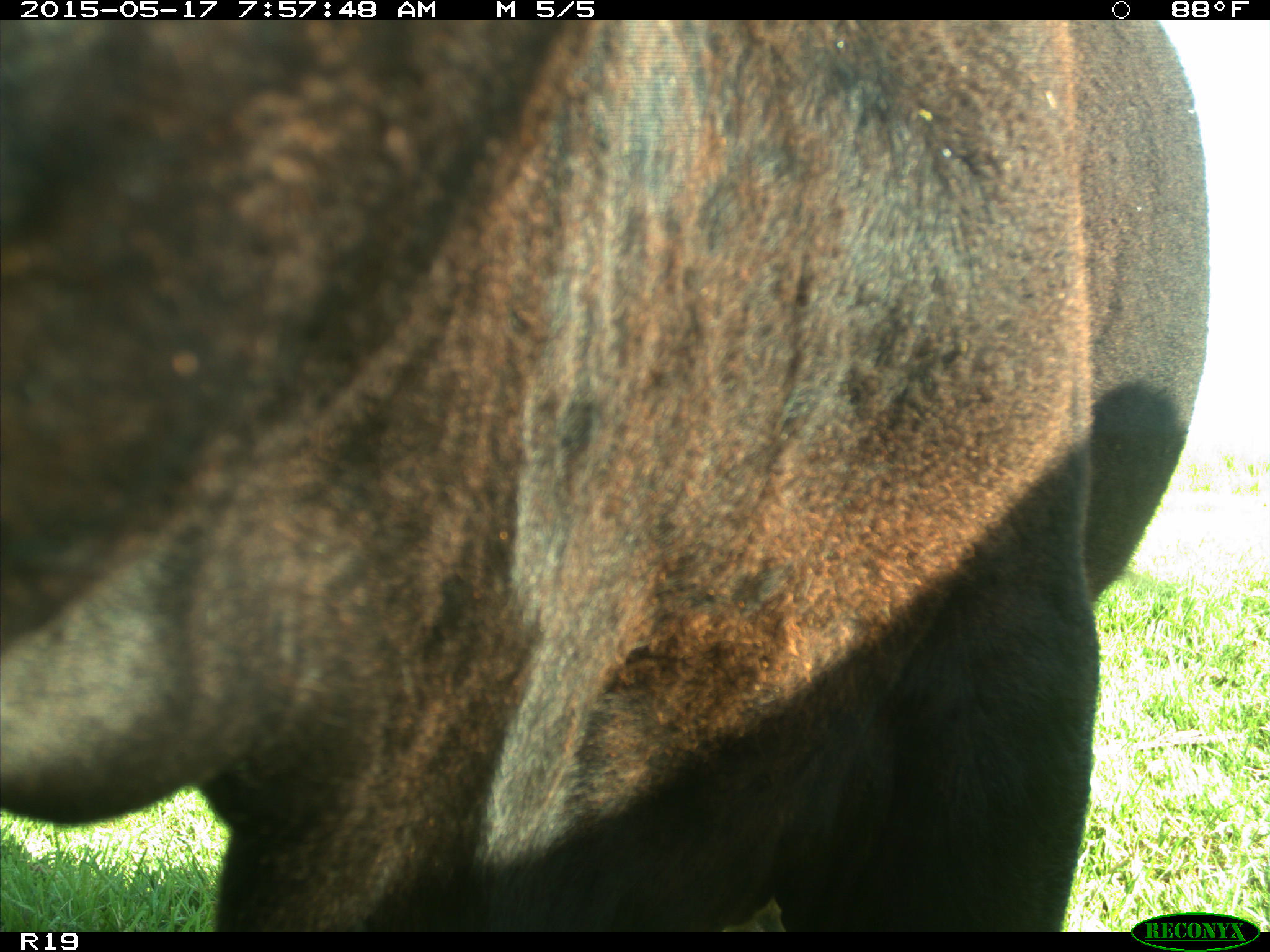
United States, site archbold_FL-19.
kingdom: Animalia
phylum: Chordata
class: Mammalia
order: Artiodactyla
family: Bovidae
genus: Bos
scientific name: Bos taurus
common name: domestic cow